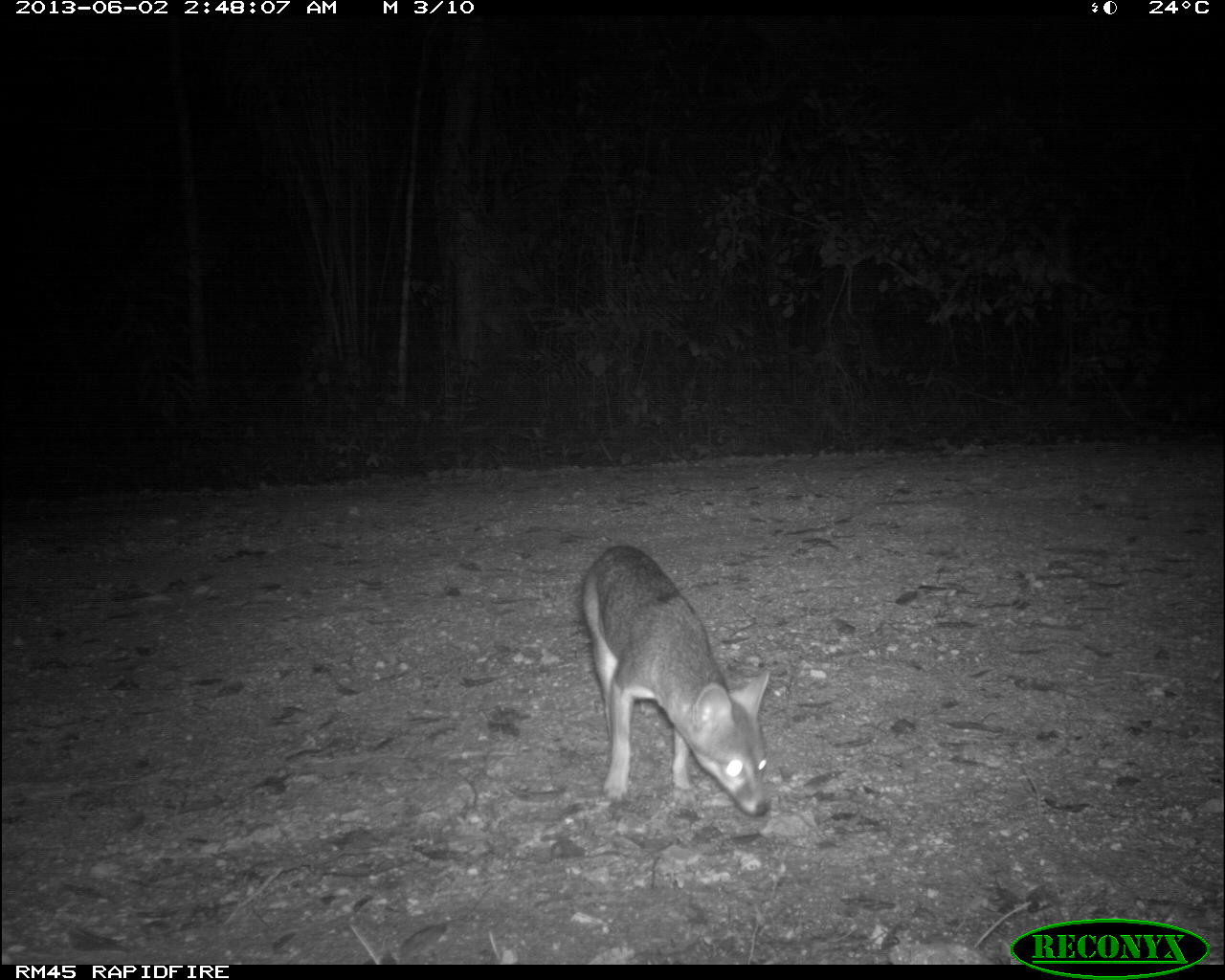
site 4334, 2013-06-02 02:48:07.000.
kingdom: Animalia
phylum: Chordata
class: Mammalia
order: Carnivora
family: Canidae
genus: Urocyon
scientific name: Urocyon cinereoargenteus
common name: gray fox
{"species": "Urocyon cinereoargenteus (gray fox)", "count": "1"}